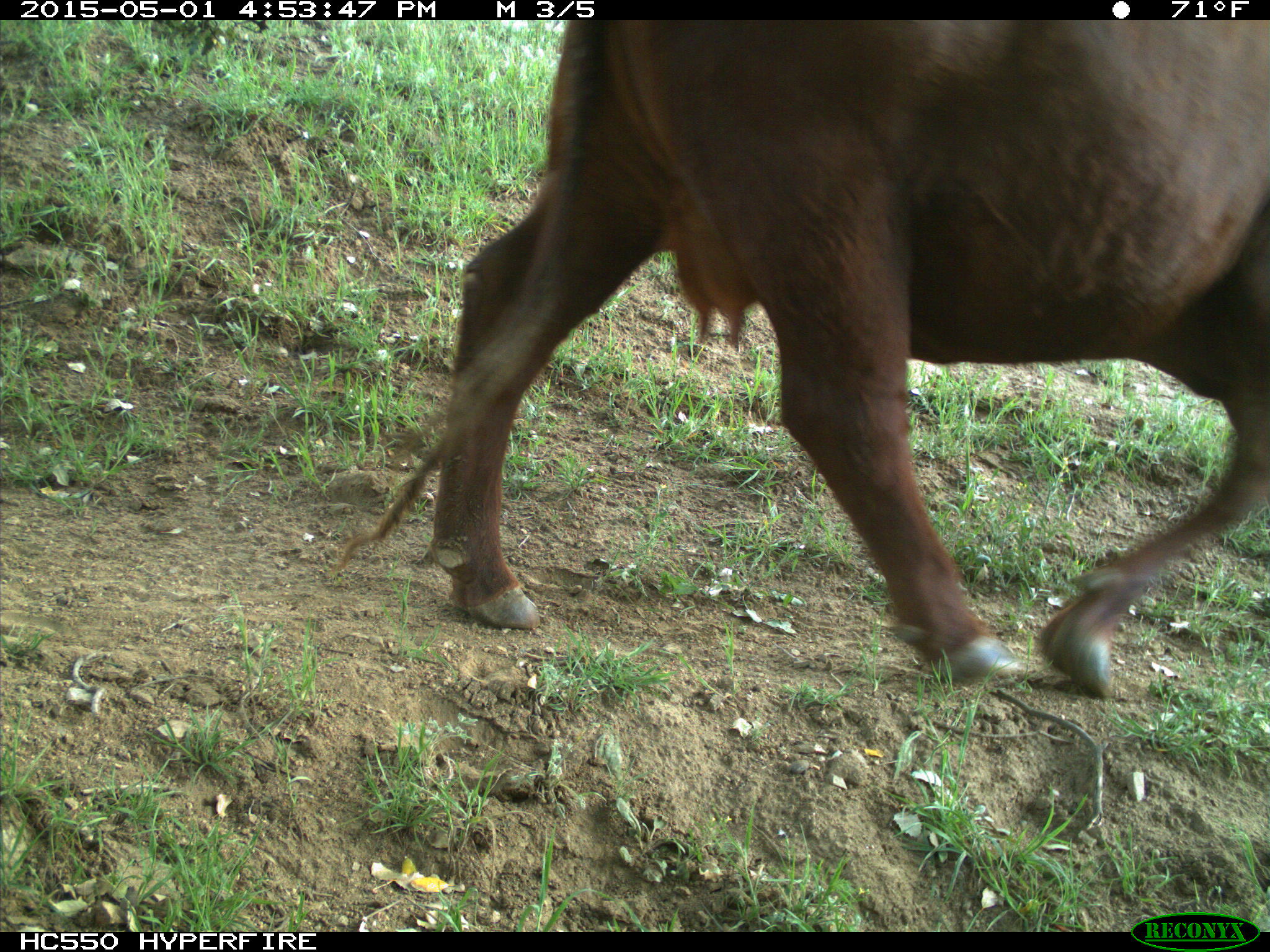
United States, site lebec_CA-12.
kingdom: Animalia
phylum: Chordata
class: Mammalia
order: Artiodactyla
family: Bovidae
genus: Bos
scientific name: Bos taurus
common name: domestic cow